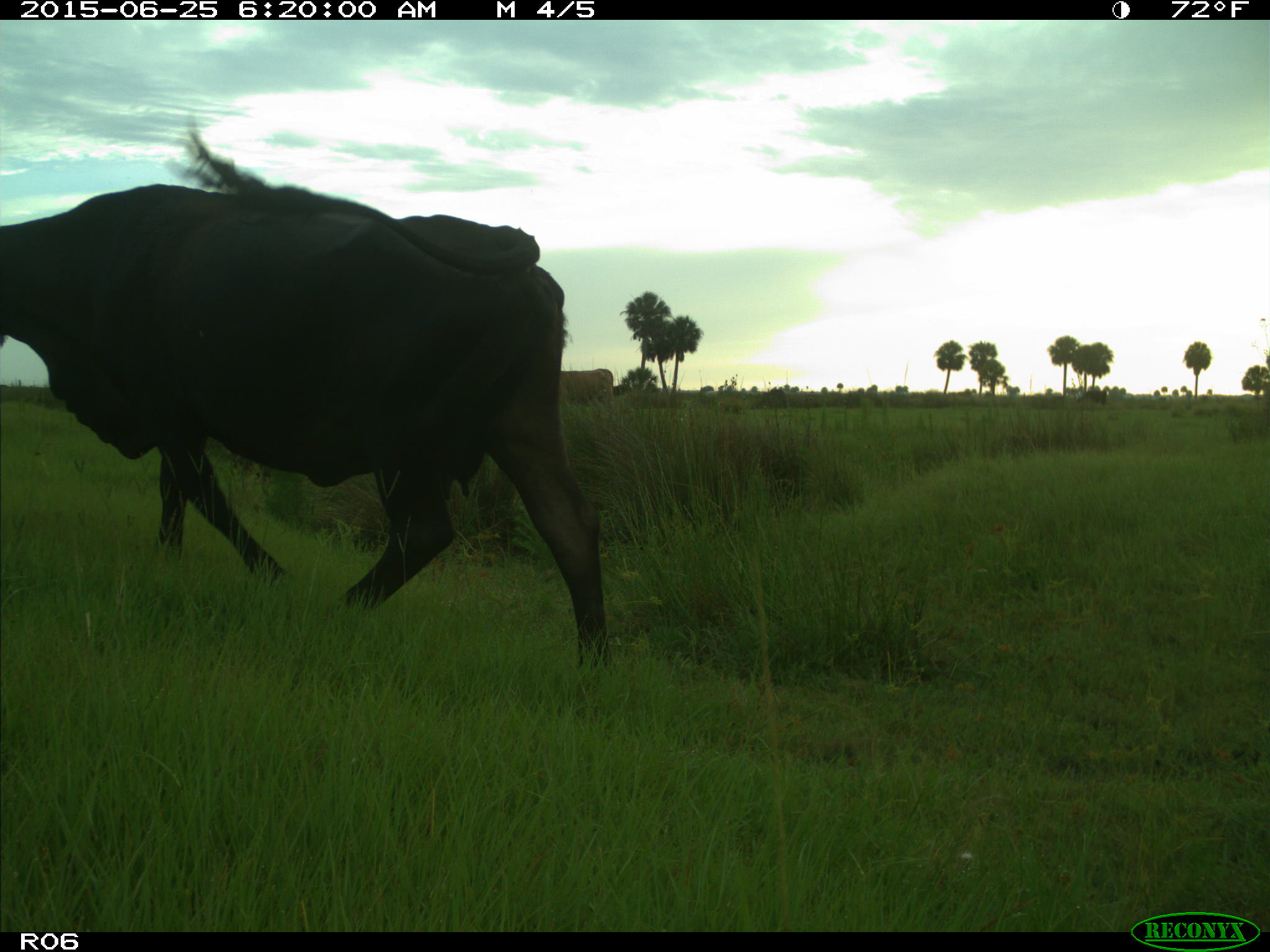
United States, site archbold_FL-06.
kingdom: Animalia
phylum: Chordata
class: Mammalia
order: Artiodactyla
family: Bovidae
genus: Bos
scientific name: Bos taurus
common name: domestic cow